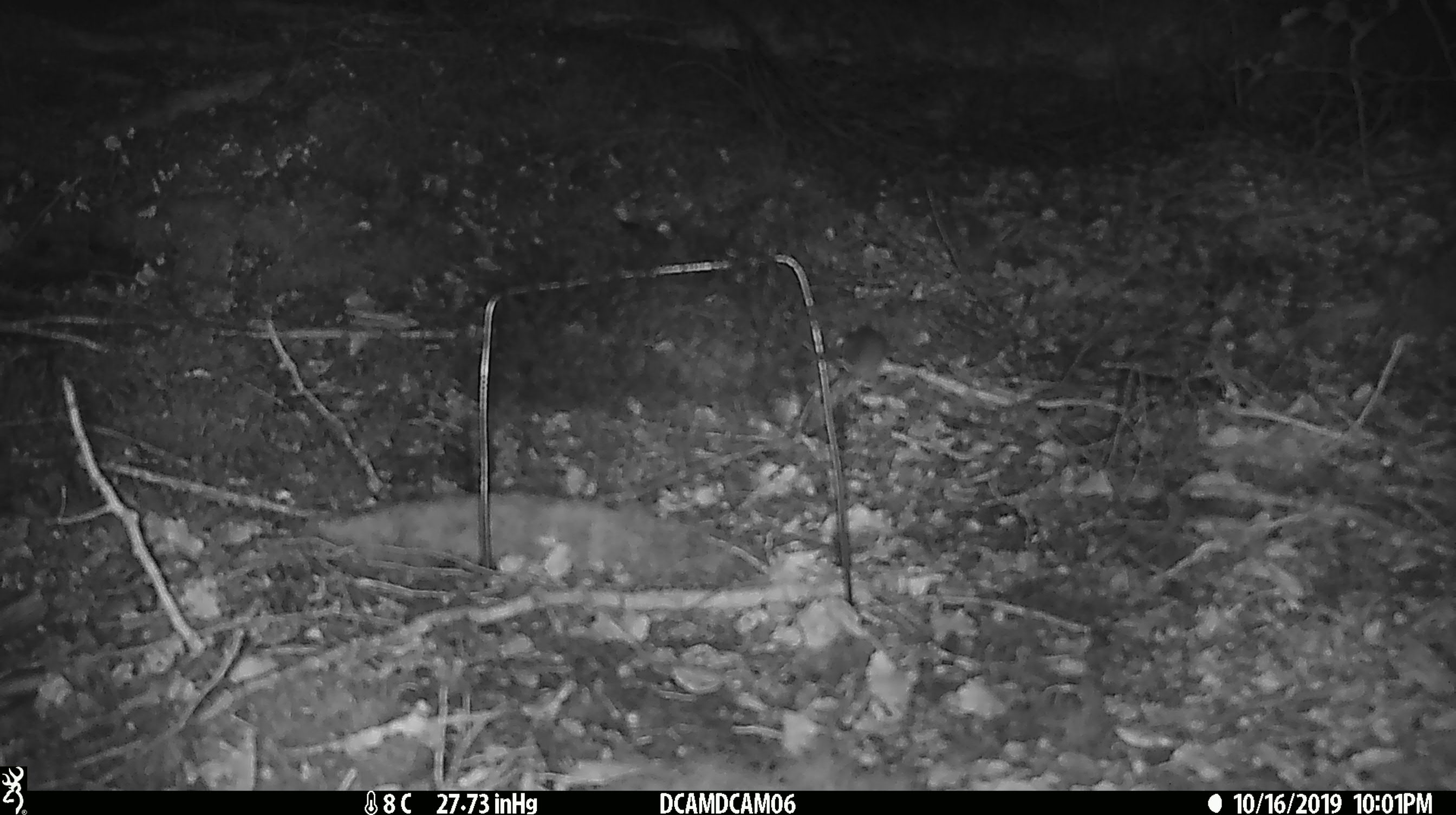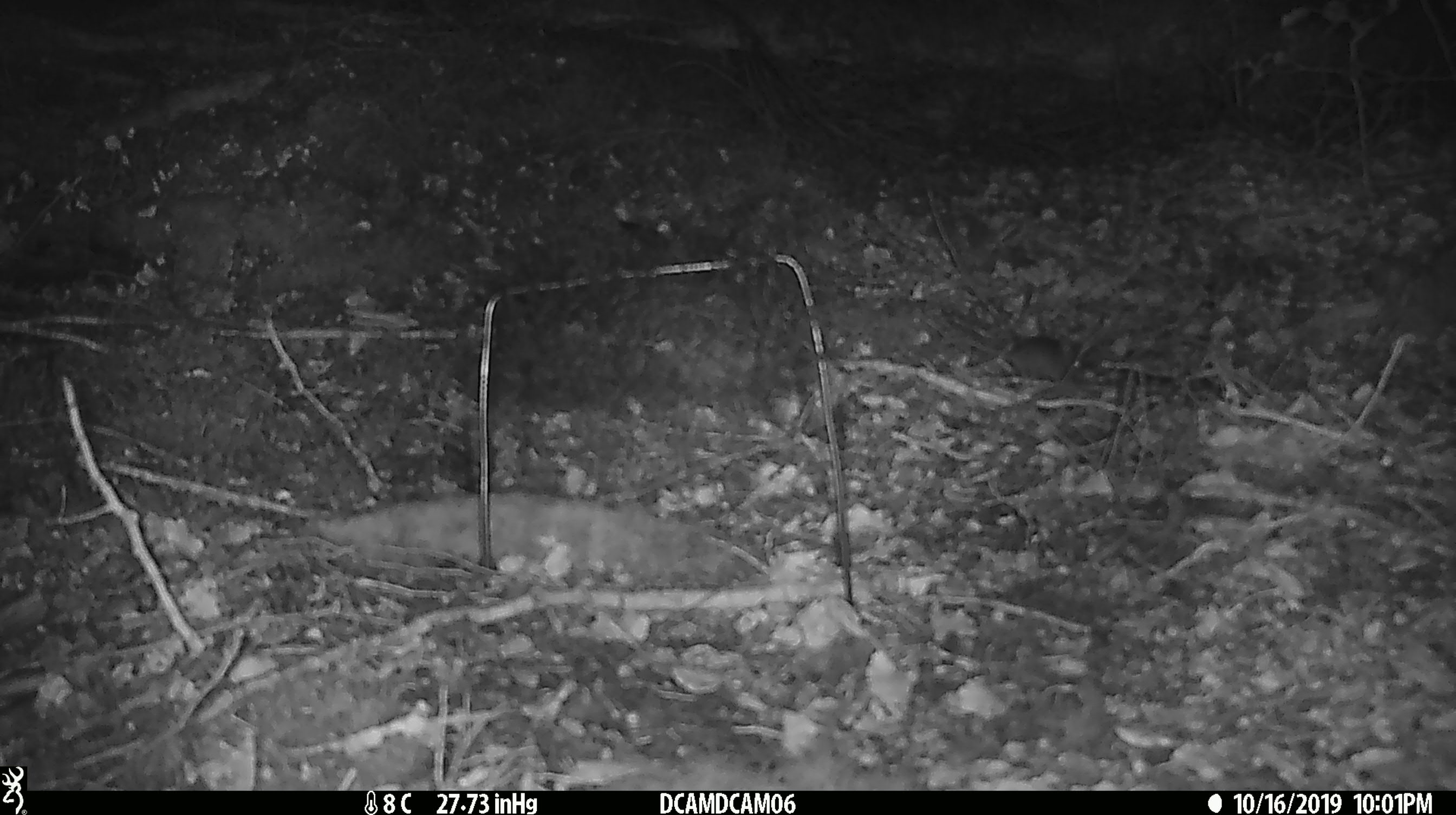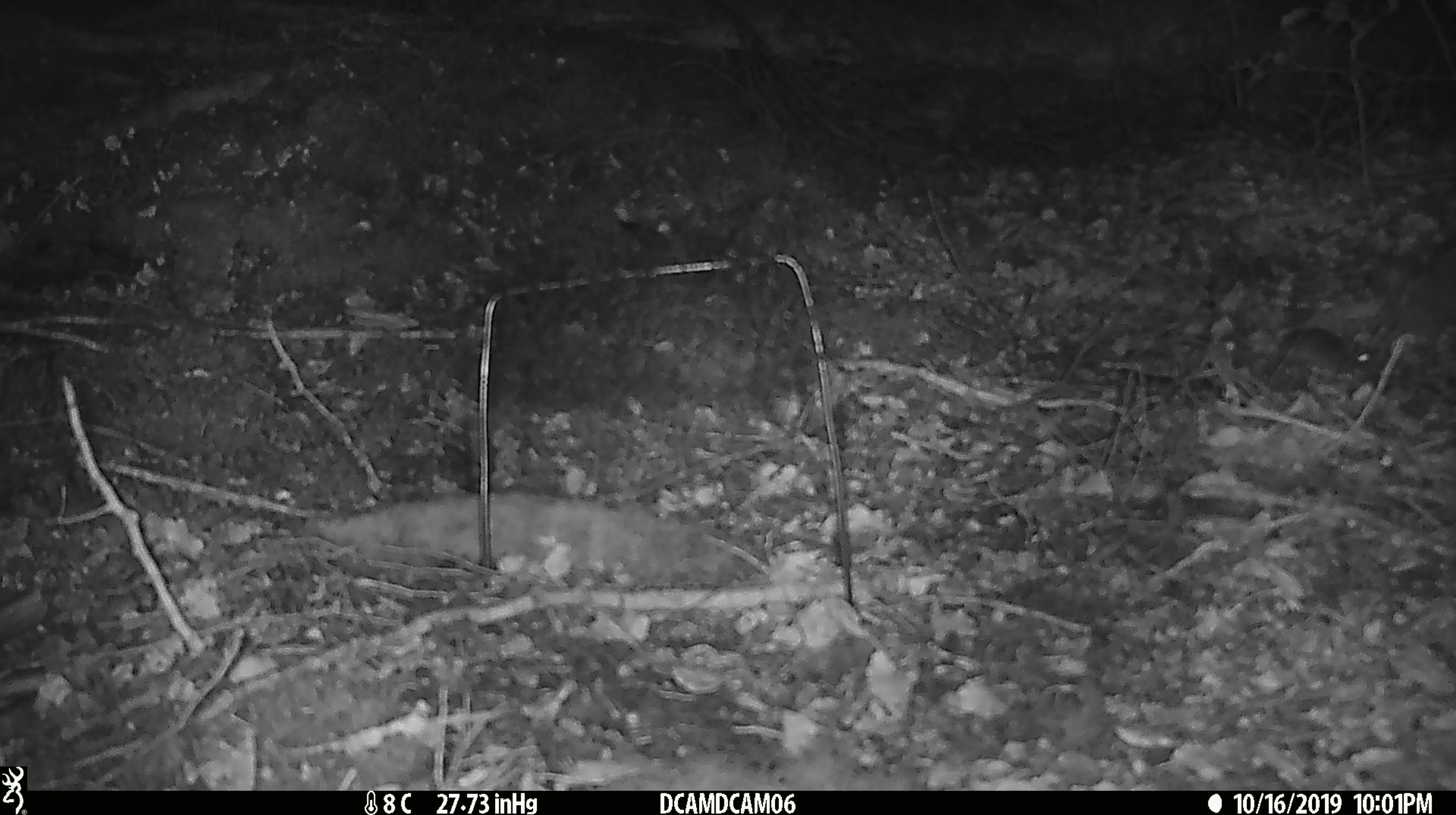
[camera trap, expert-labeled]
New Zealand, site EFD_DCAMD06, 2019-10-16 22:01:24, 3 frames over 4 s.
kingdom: Animalia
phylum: Chordata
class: Mammalia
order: Rodentia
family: Muridae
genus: Mus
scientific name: Mus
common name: mouse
Mouse (Mus).